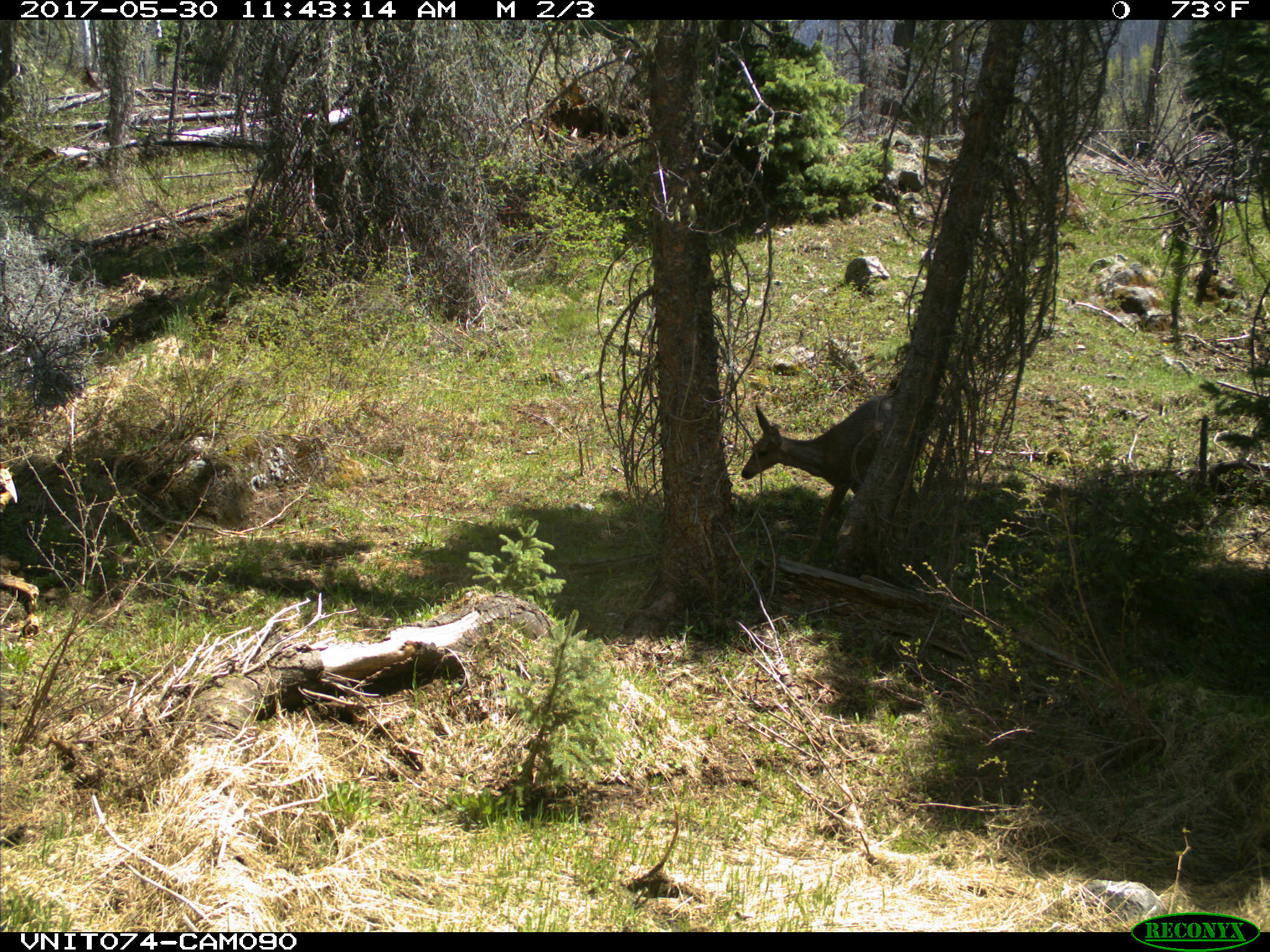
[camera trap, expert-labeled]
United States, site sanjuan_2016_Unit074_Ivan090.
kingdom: Animalia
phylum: Chordata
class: Mammalia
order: Artiodactyla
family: Cervidae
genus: Odocoileus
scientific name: Odocoileus hemionus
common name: mule deer